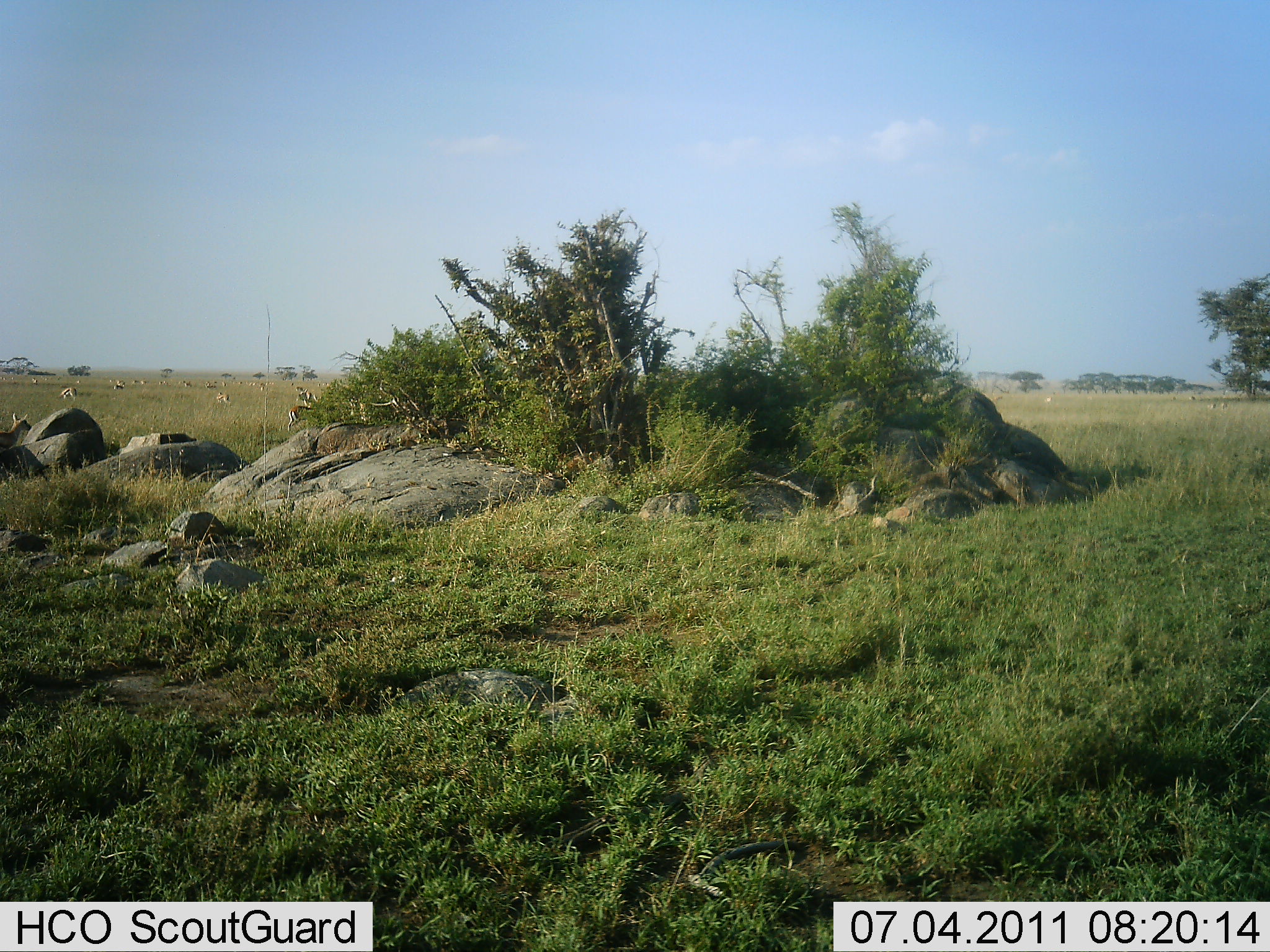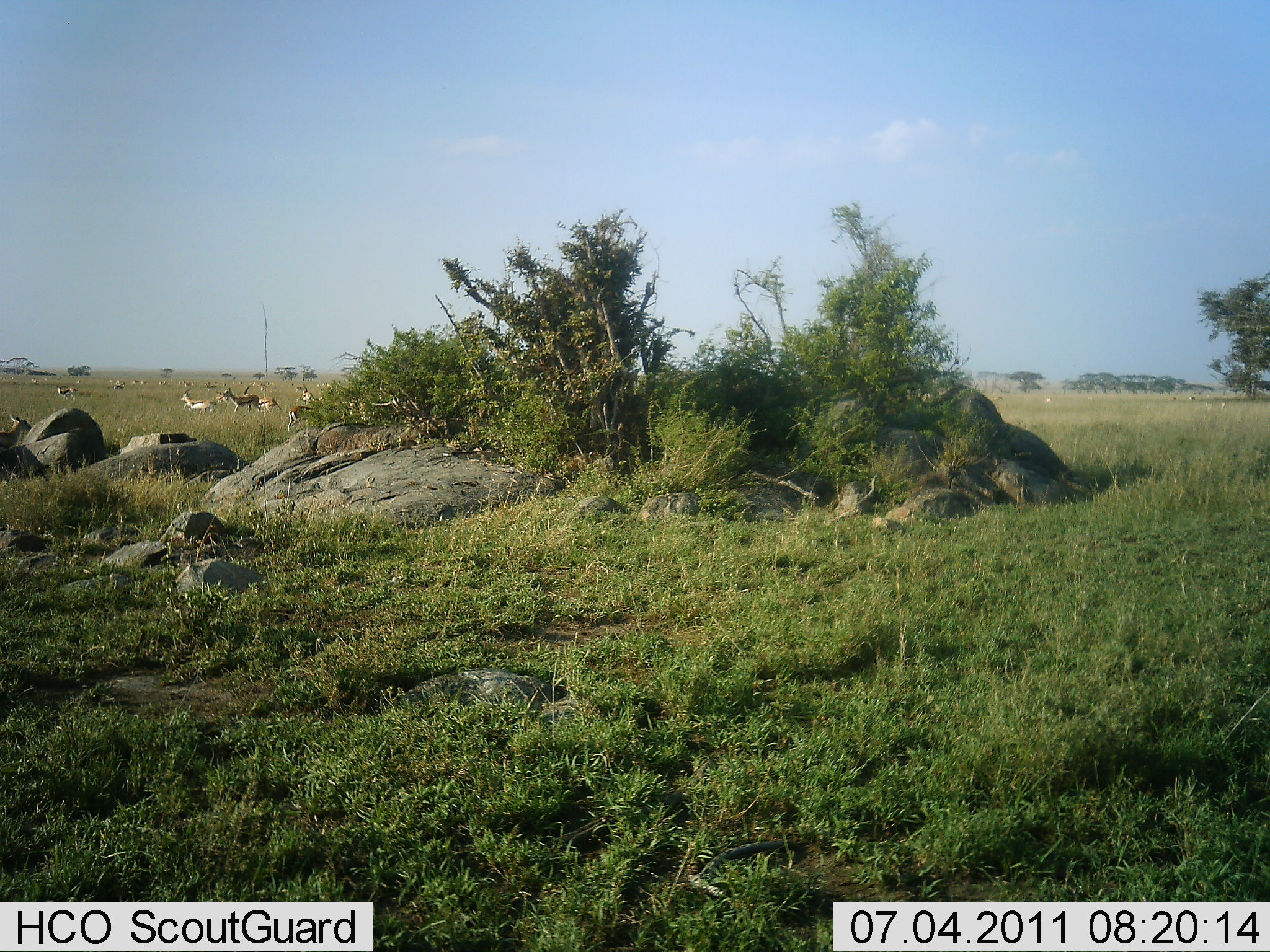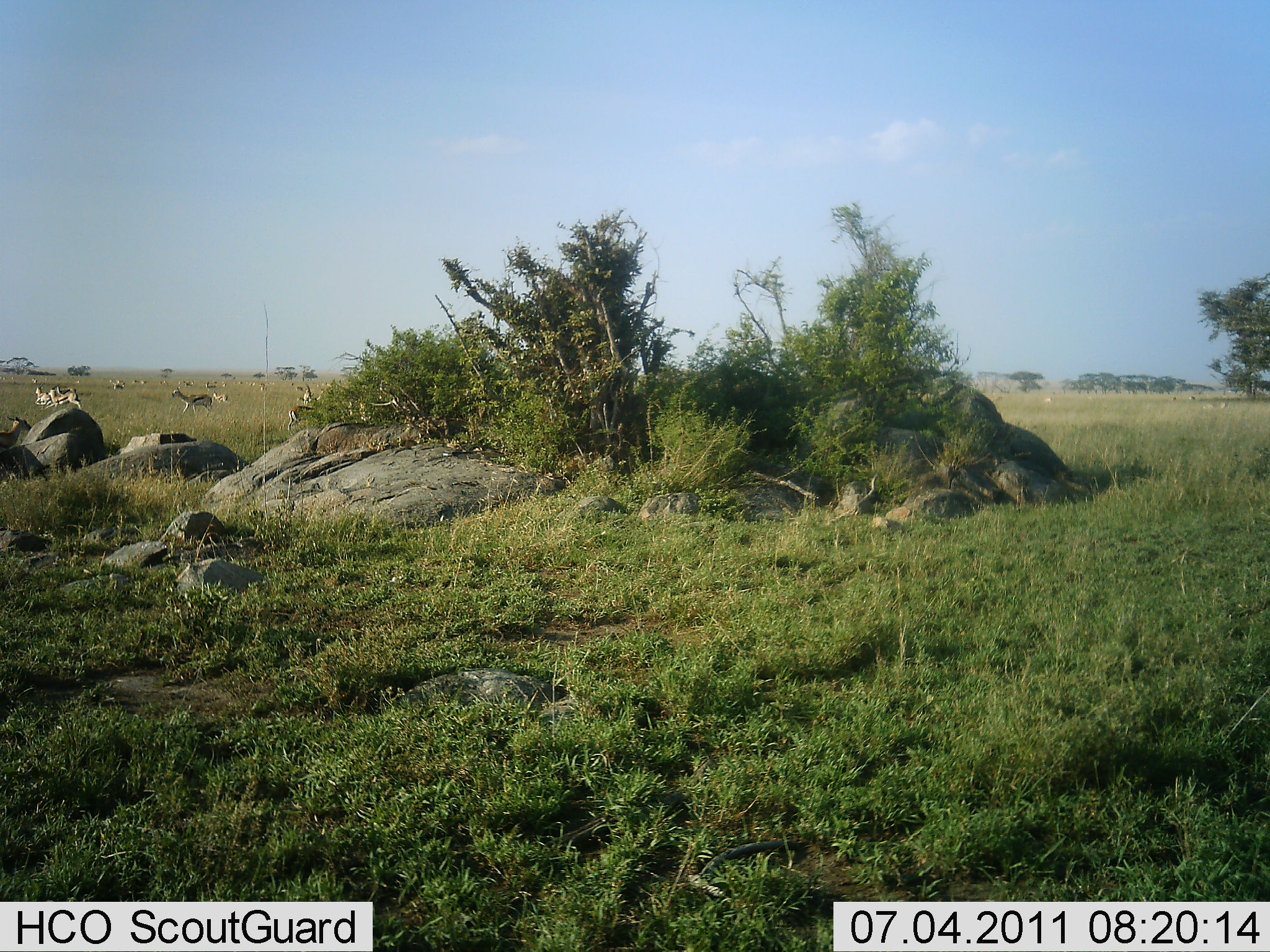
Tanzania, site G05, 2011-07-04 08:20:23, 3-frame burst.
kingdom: Animalia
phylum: Chordata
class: Mammalia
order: Artiodactyla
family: Bovidae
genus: Eudorcas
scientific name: Eudorcas thomsonii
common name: thomson's gazelle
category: gazellethomsons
Gazellethomsons (thomson's gazelle) (Eudorcas thomsonii), count 11-50. Behavior (volunteer vote fractions): standing 25%, resting 0%, moving 100%, interacting 8%. Young present (vote fraction): 0%. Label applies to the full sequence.